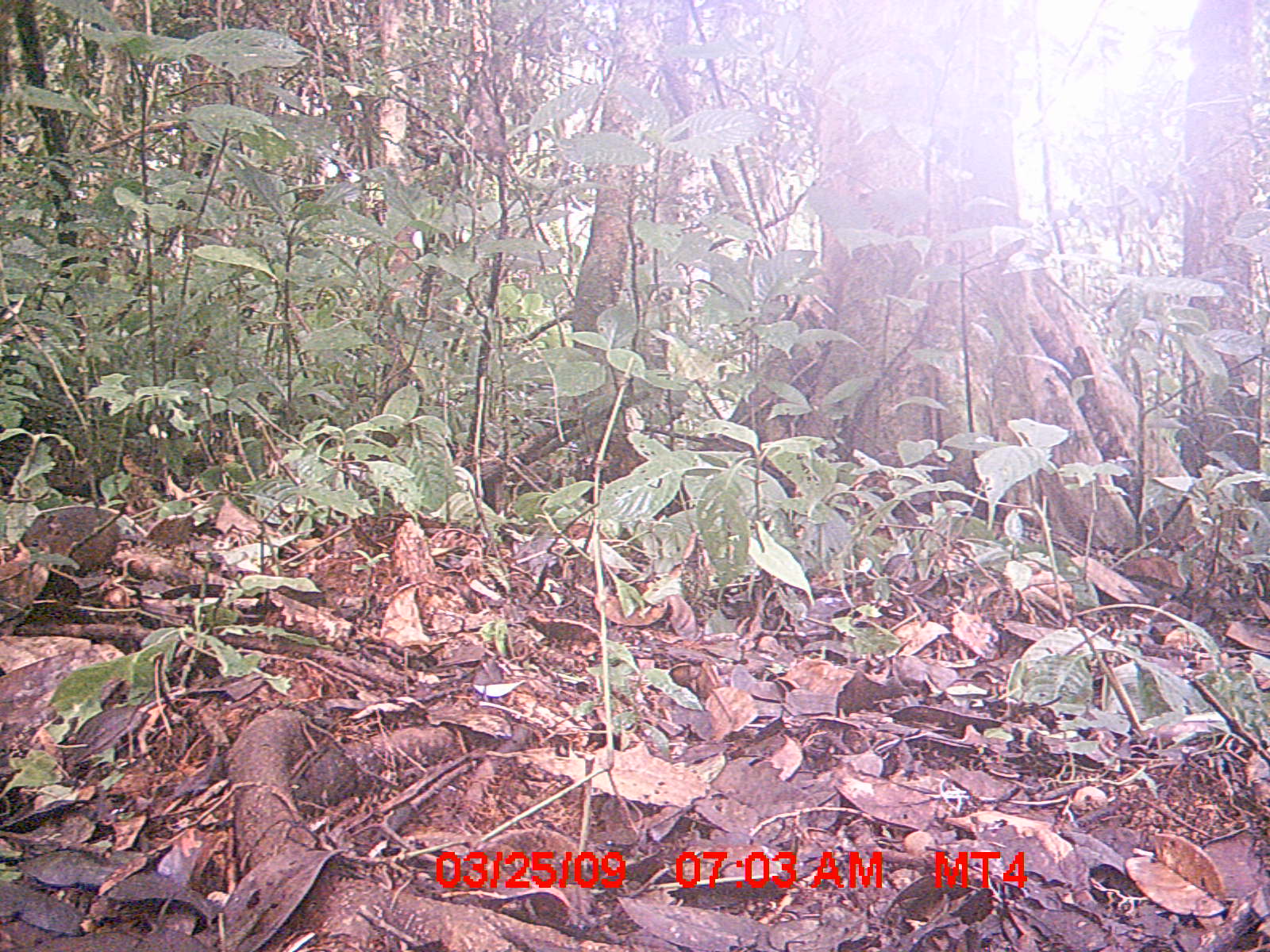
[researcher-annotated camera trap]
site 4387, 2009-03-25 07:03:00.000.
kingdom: Animalia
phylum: Chordata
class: Mammalia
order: Rodentia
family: Nesomyidae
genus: Nesomys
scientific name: Nesomys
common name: nesomys rodents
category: nesomys sp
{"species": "nesomys sp (nesomys rodents) (Nesomys)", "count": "1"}